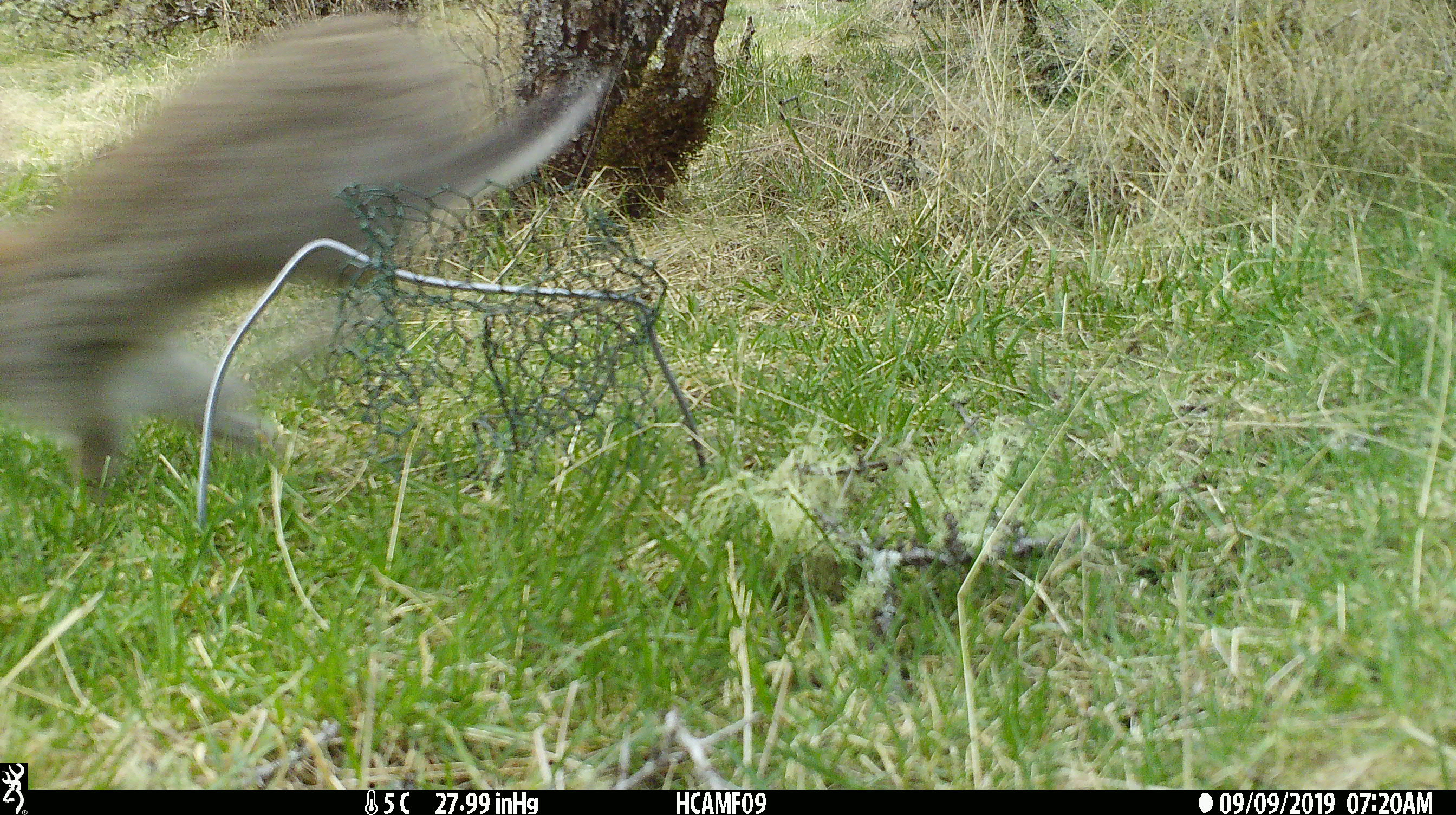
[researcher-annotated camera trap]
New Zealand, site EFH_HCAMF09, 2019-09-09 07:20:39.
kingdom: Animalia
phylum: Chordata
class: Mammalia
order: Lagomorpha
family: Leporidae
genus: Lepus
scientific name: Lepus europaeus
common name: brown hare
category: hare